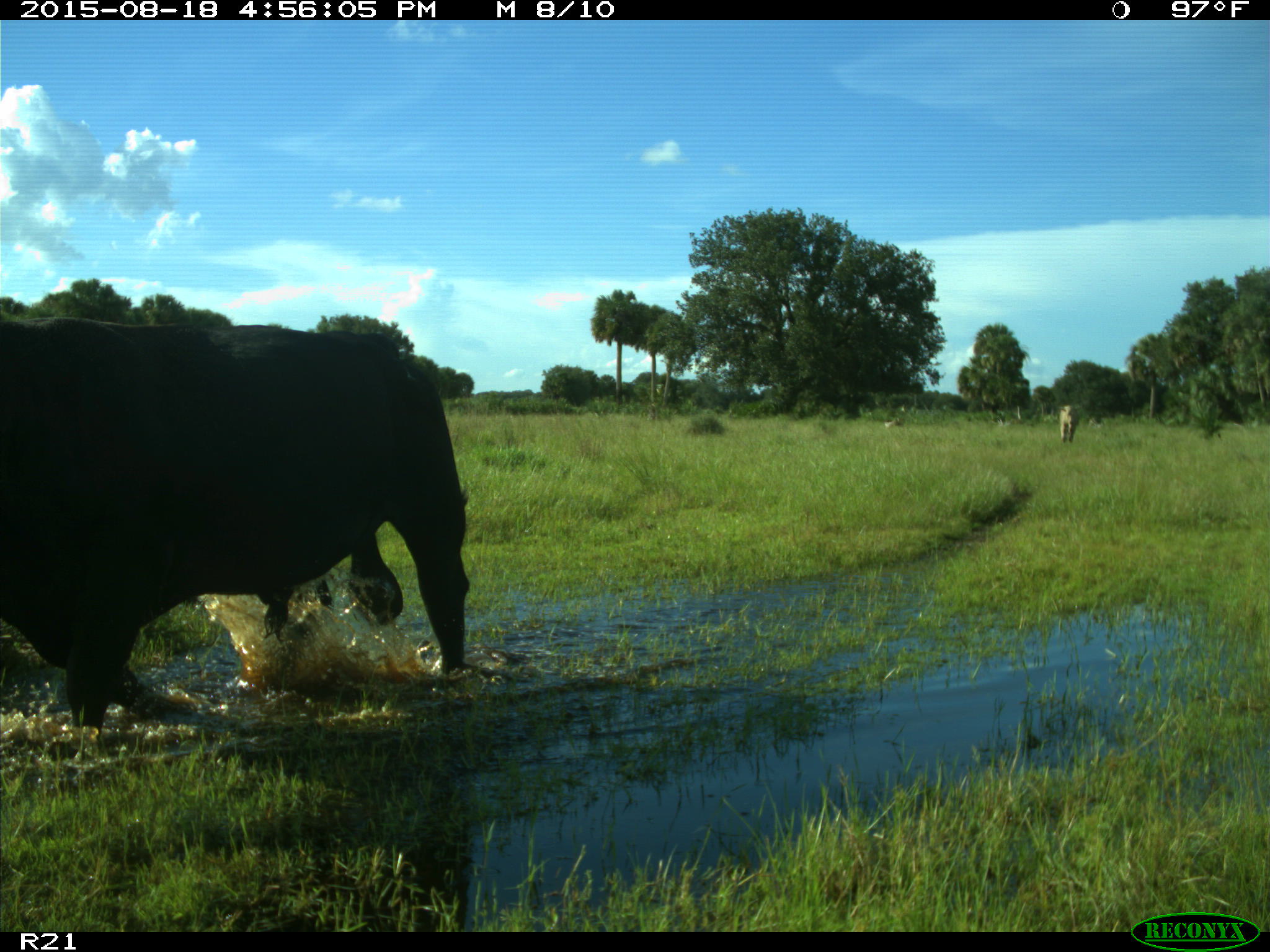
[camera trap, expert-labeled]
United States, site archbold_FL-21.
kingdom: Animalia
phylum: Chordata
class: Mammalia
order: Artiodactyla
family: Bovidae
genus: Bos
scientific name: Bos taurus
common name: domestic cow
Bos taurus (domestic cow).